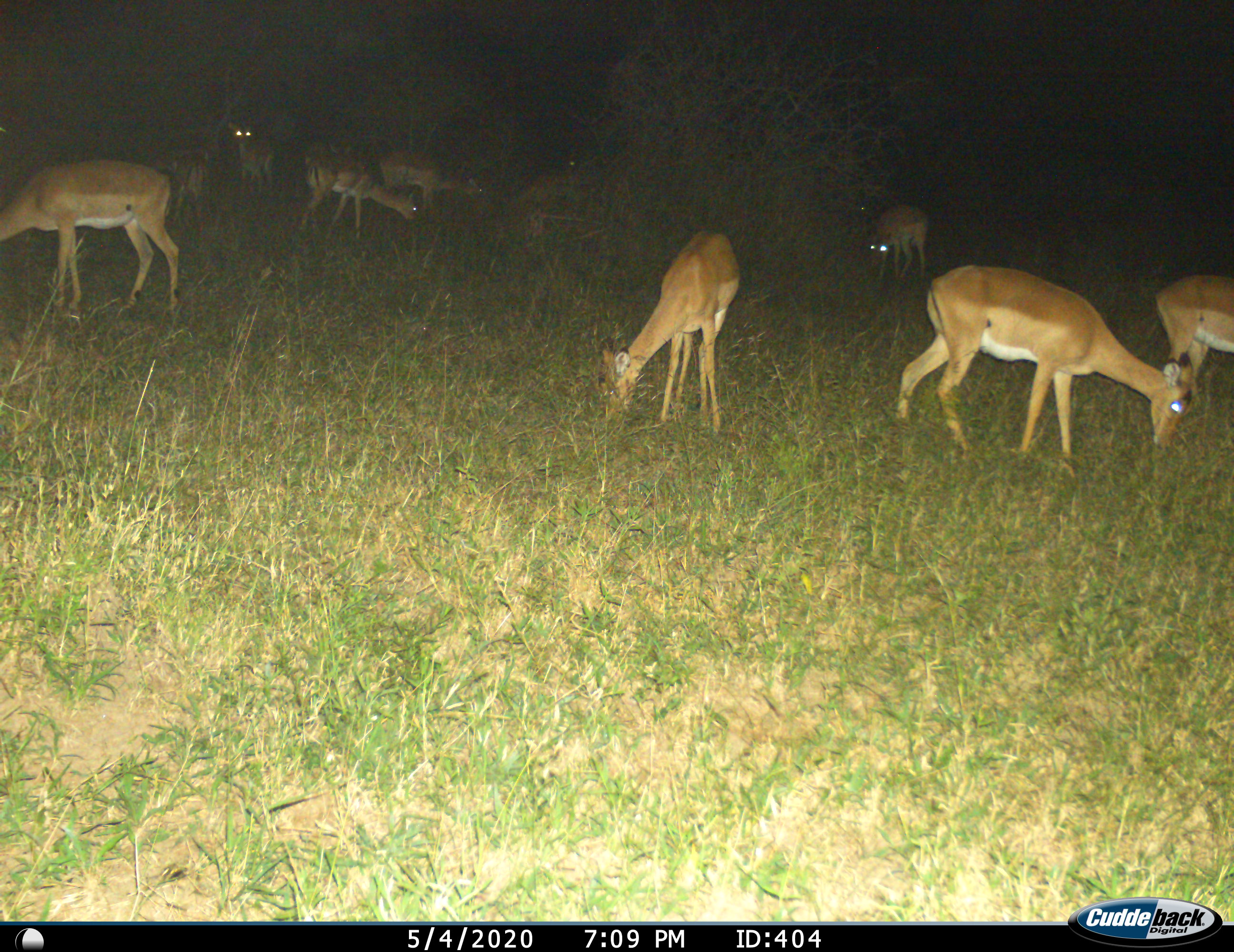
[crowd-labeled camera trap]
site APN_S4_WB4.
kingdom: Animalia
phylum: Chordata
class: Mammalia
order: Artiodactyla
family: Bovidae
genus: Aepyceros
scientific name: Aepyceros melampus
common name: impala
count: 11-50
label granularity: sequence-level